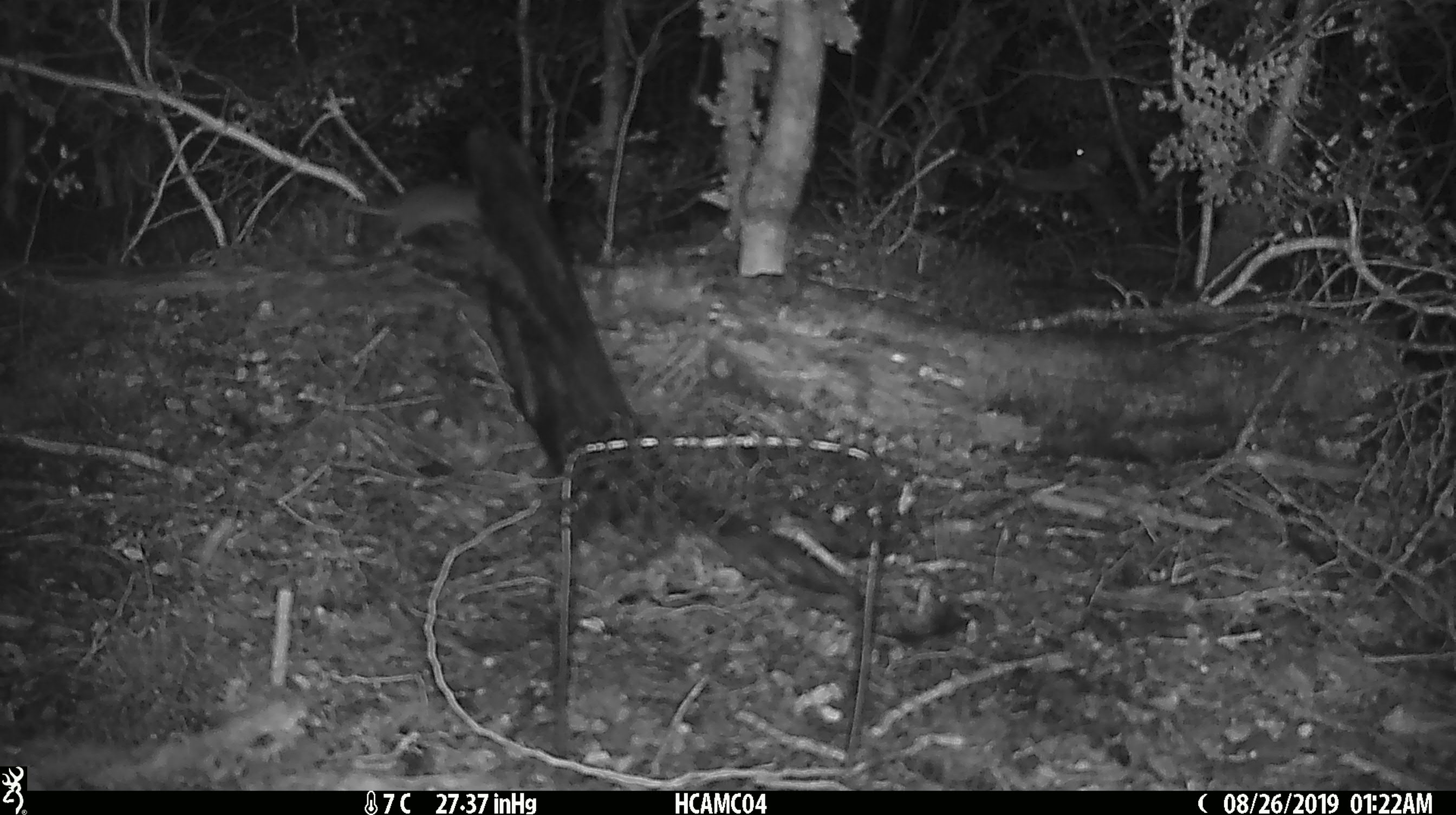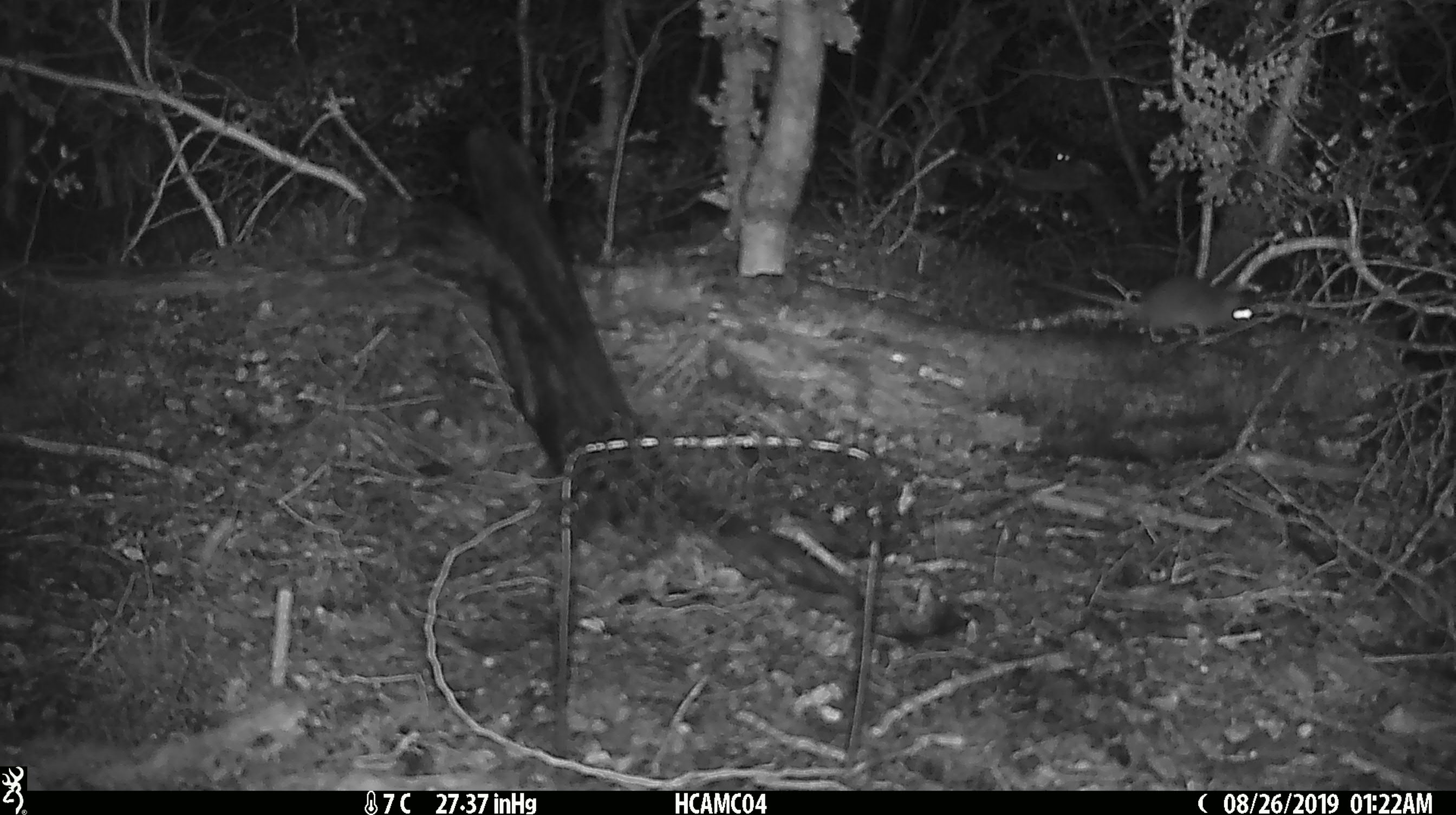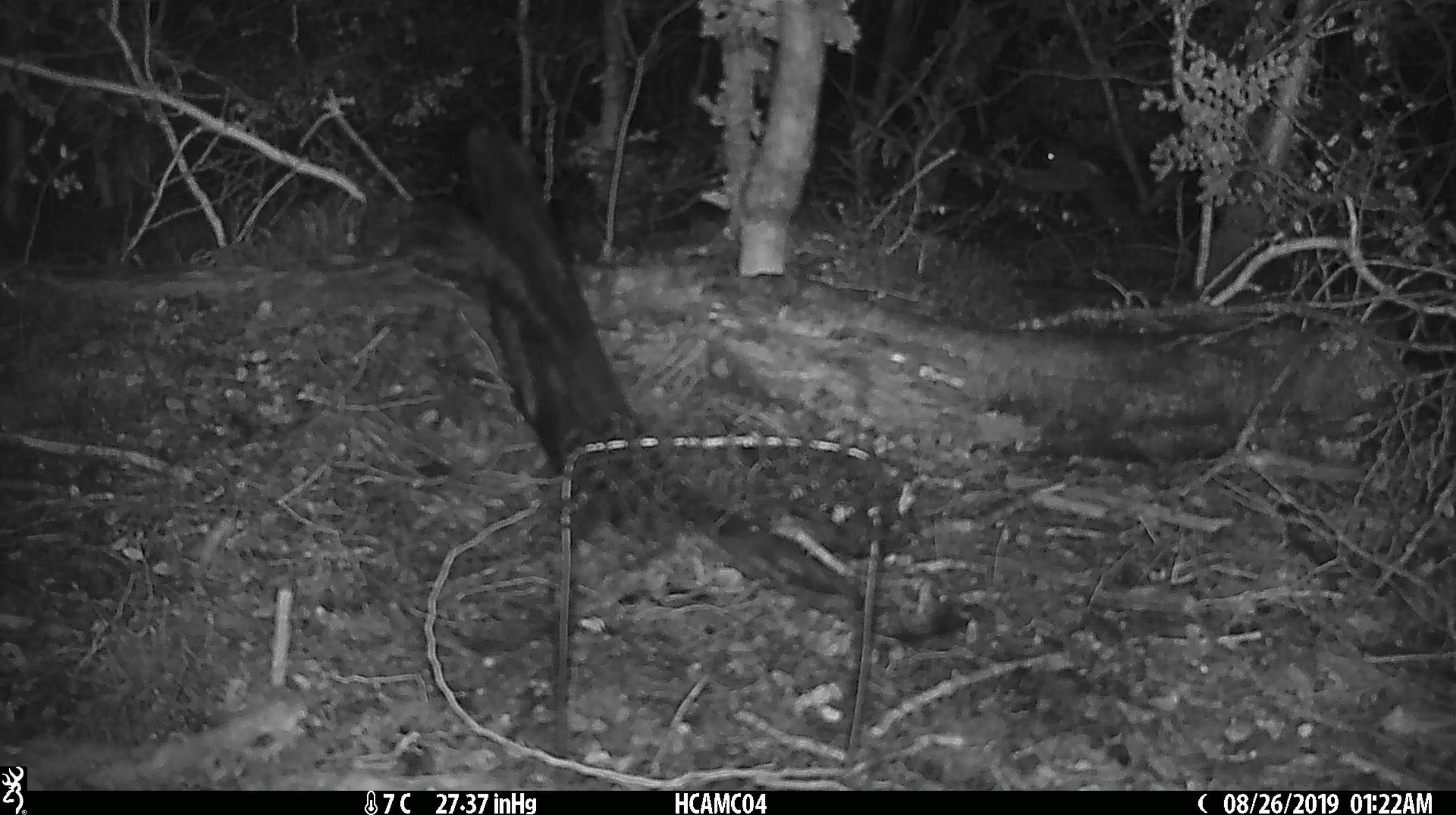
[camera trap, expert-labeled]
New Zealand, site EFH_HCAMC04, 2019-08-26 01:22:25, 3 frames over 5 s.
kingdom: Animalia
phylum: Chordata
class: Mammalia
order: Rodentia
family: Muridae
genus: Mus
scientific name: Mus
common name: mouse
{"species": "mouse (Mus)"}